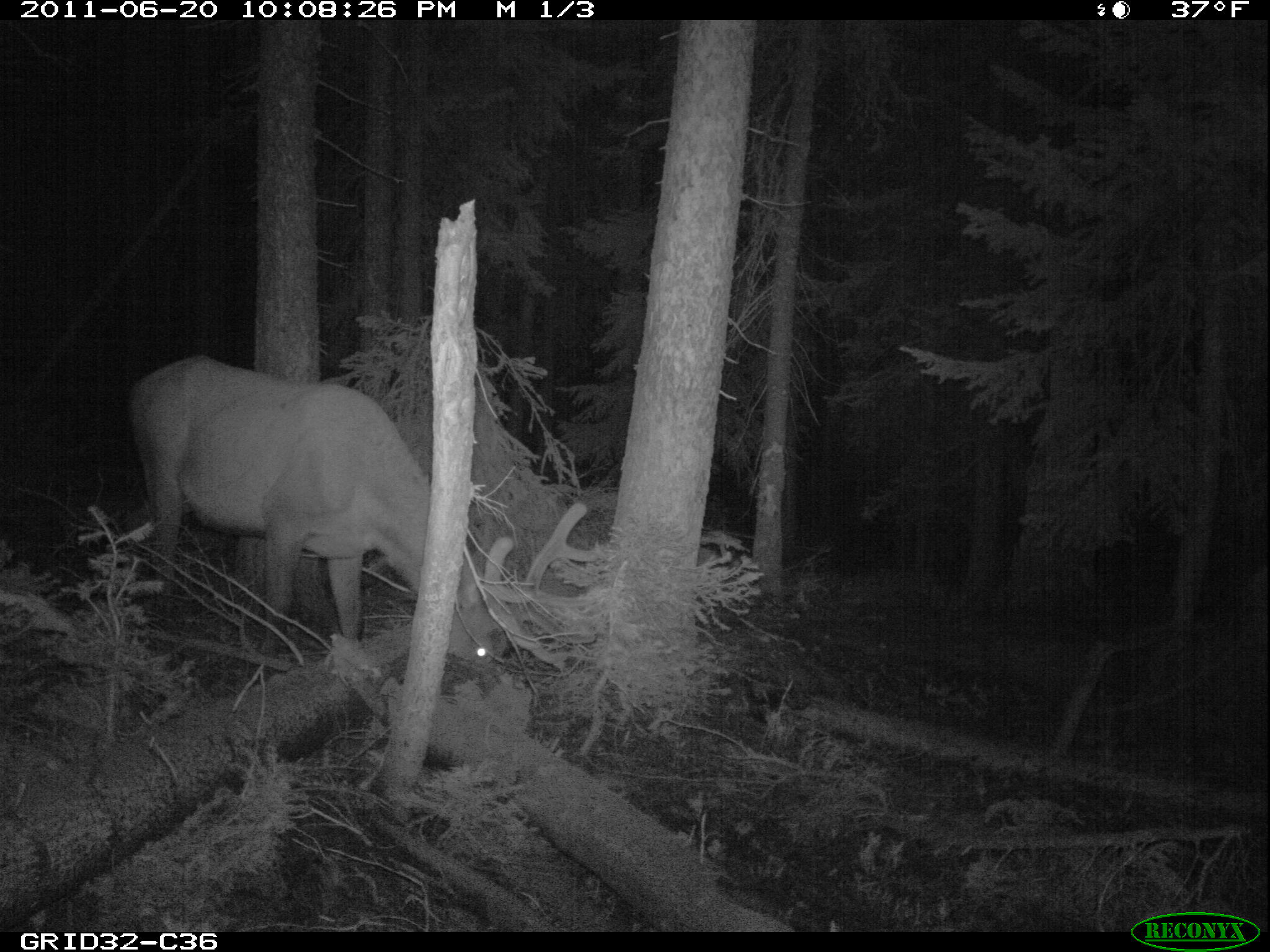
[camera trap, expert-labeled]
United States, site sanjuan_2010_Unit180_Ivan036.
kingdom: Animalia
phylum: Chordata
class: Mammalia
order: Artiodactyla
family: Cervidae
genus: Cervus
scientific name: Cervus elaphus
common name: red deer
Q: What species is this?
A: Cervus elaphus (red deer).